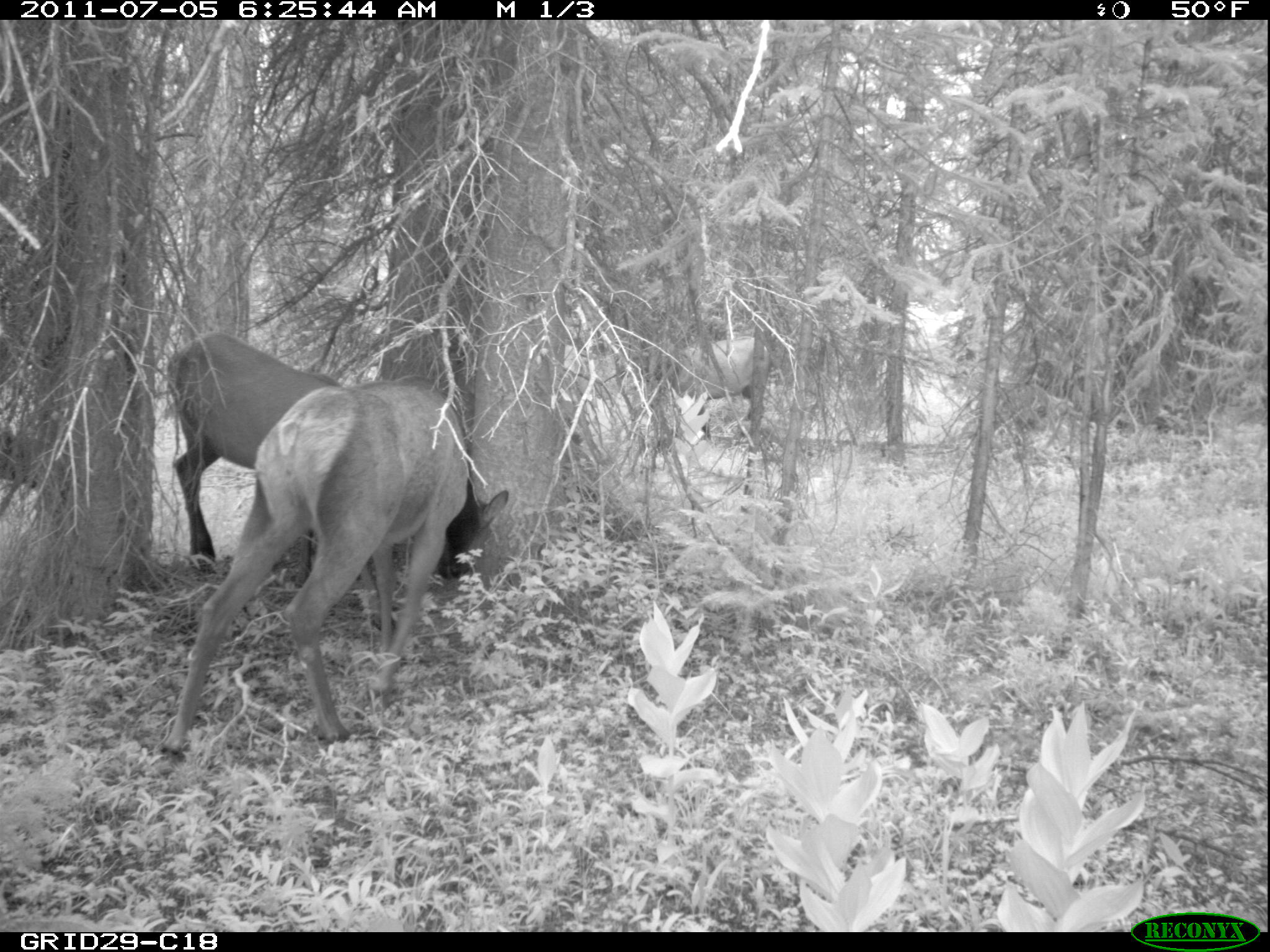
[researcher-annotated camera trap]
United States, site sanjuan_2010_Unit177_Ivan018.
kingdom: Animalia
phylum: Chordata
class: Mammalia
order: Artiodactyla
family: Cervidae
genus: Cervus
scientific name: Cervus elaphus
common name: red deer